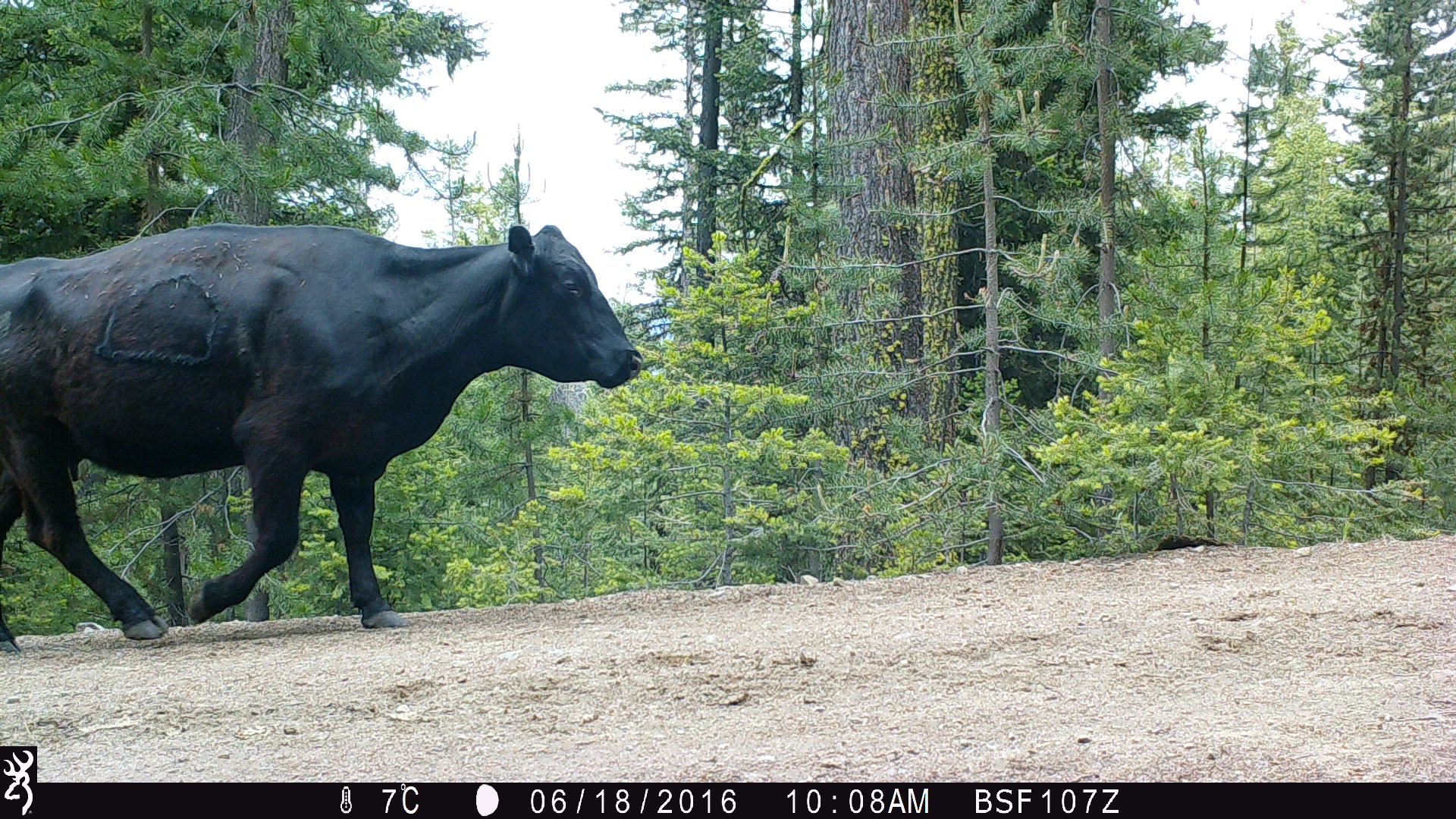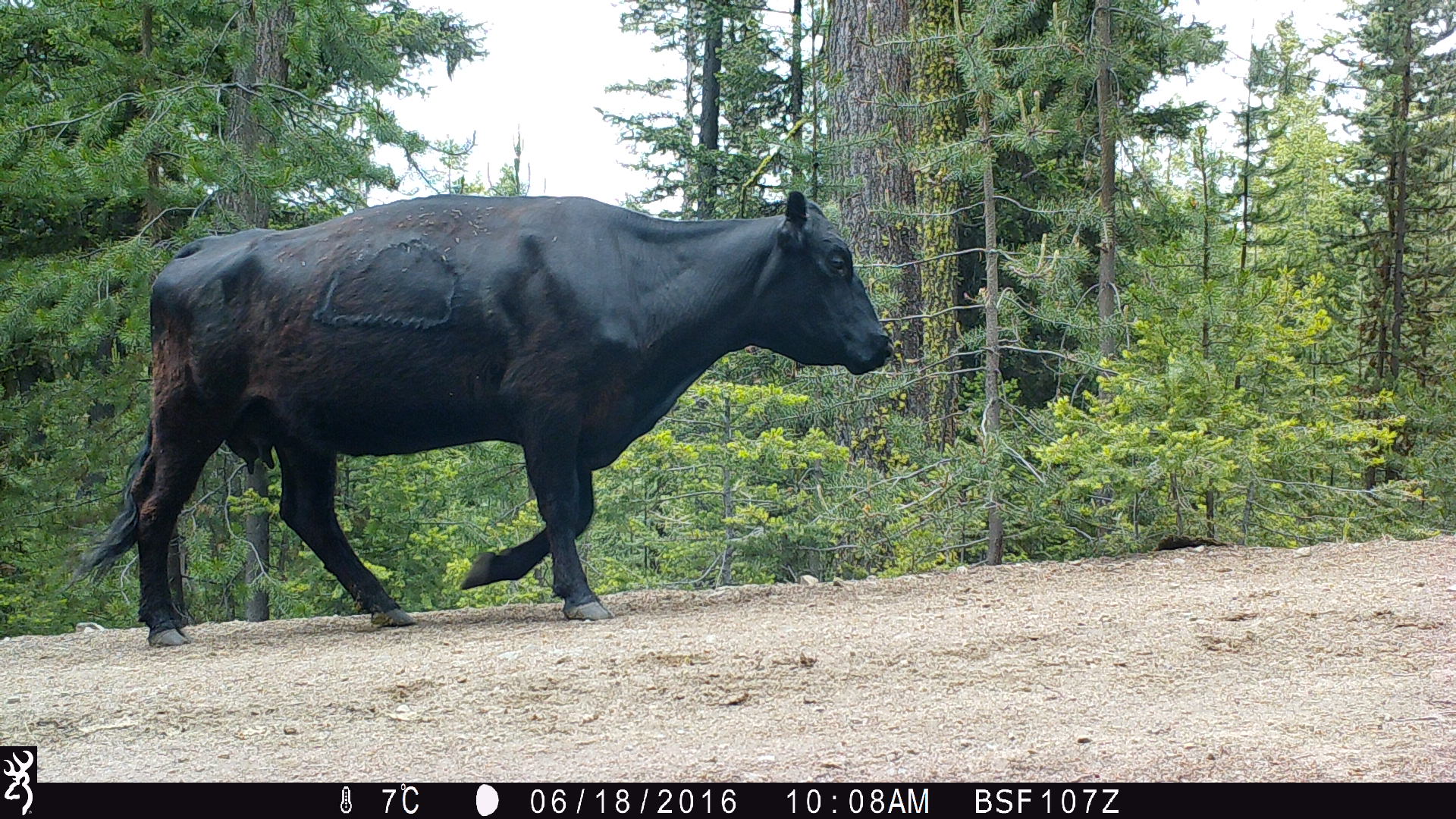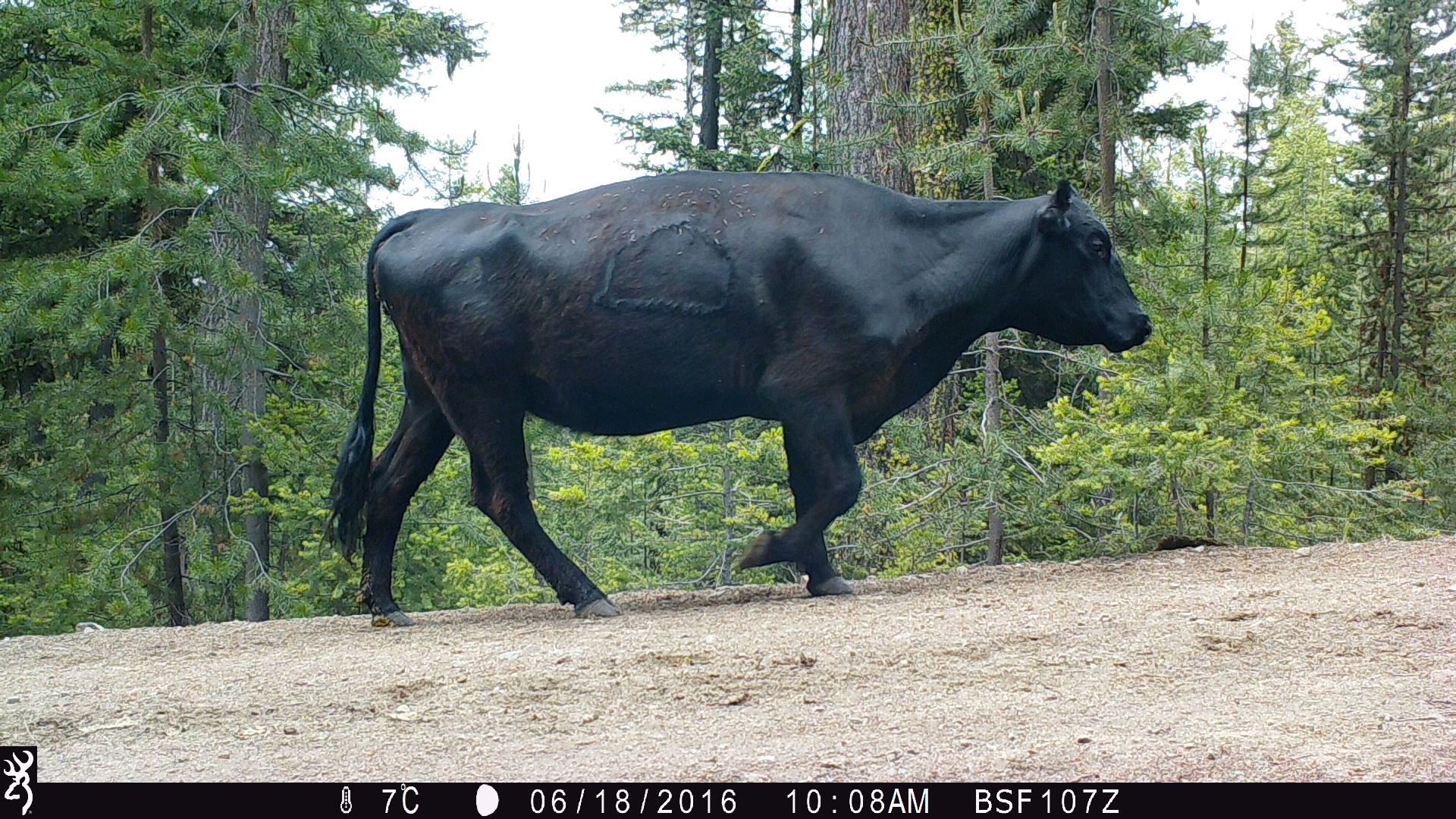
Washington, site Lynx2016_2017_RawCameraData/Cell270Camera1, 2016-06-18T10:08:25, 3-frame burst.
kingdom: Animalia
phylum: Chordata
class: Mammalia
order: Artiodactyla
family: Bovidae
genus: Bos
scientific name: Bos taurus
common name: domestic cattle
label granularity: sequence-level